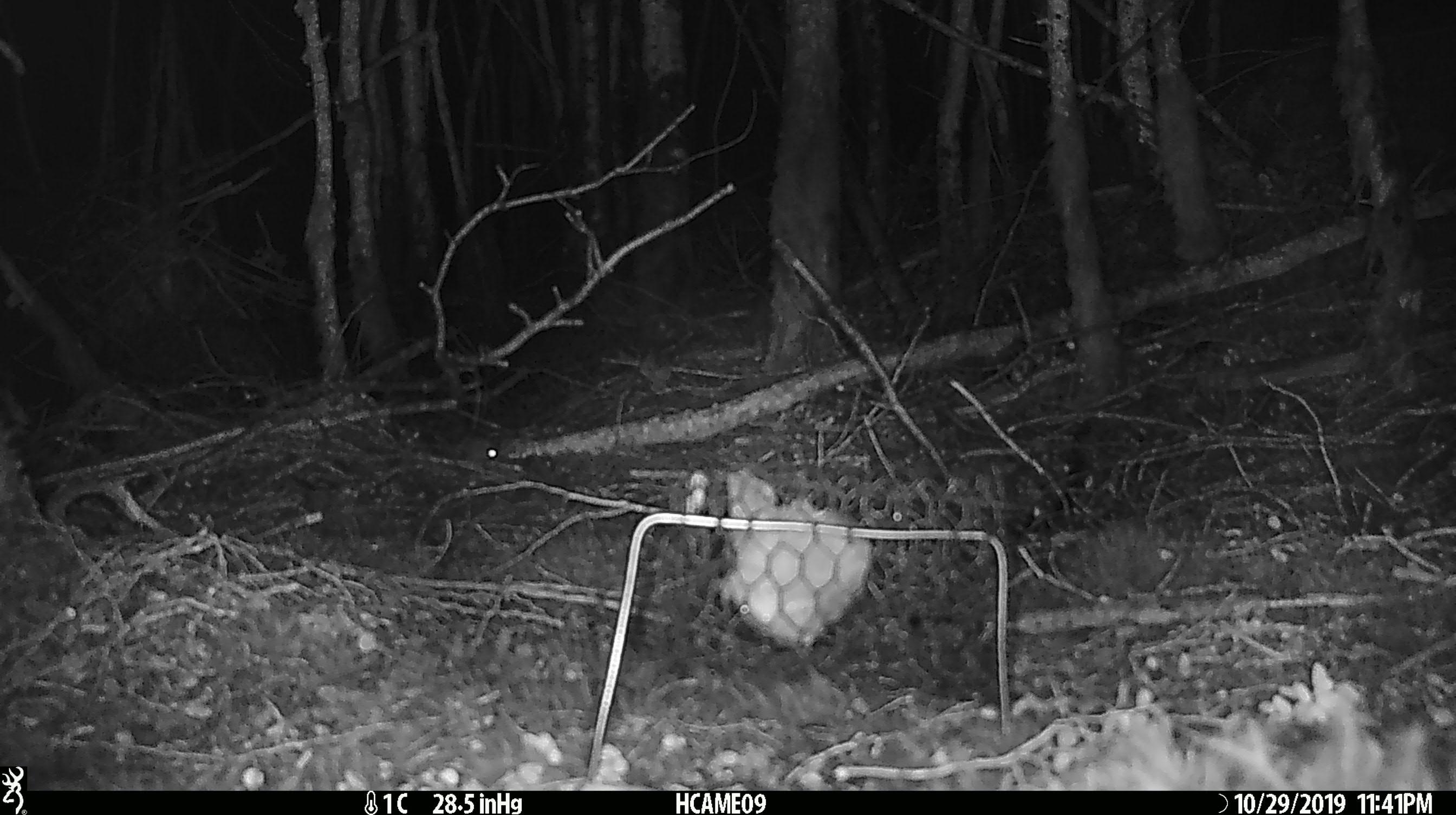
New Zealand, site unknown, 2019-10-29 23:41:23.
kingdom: Animalia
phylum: Chordata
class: Mammalia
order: Rodentia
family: Muridae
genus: Mus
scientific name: Mus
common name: mouse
Mouse (Mus).